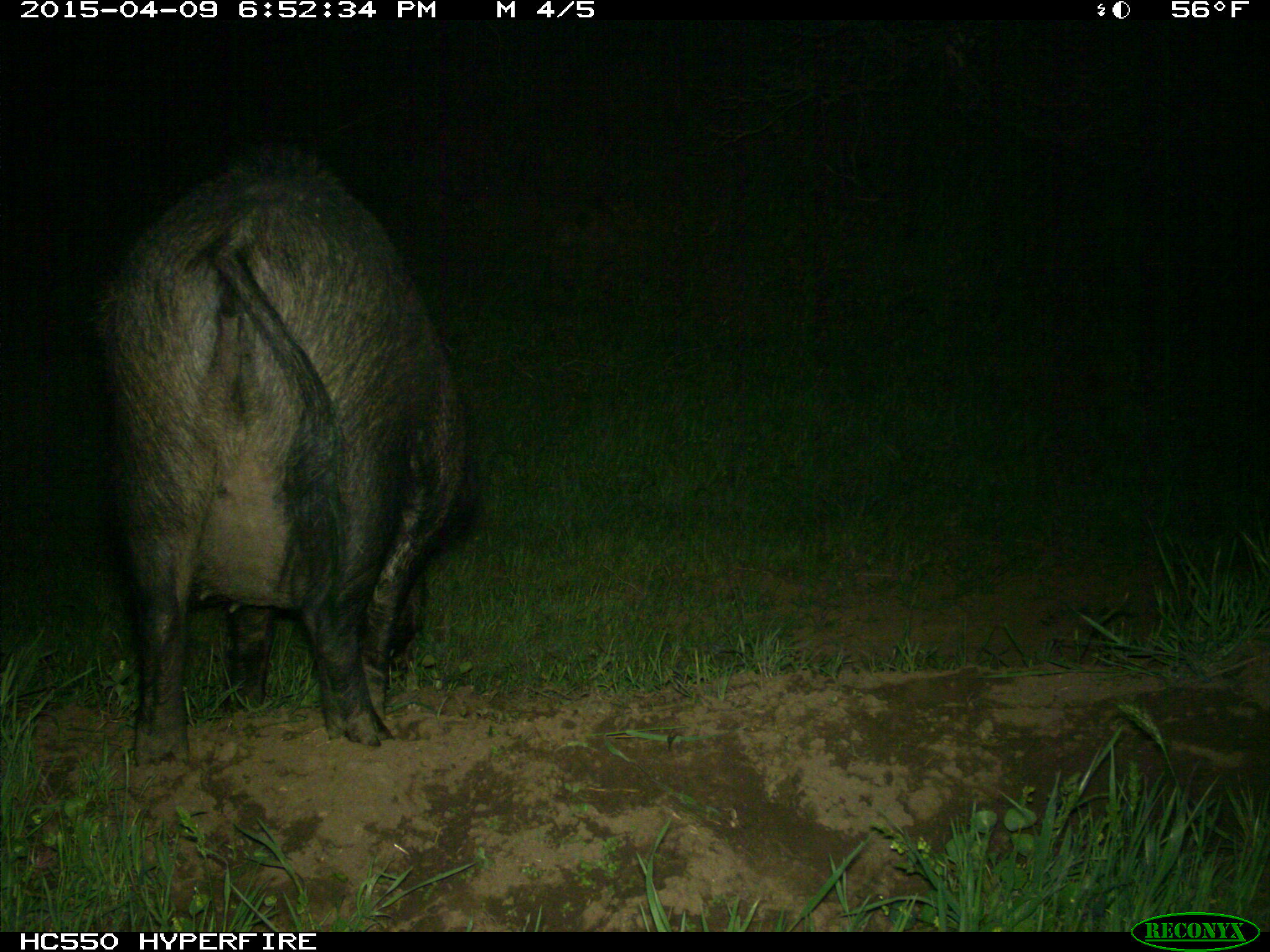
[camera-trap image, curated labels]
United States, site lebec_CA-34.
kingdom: Animalia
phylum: Chordata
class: Mammalia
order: Artiodactyla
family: Suidae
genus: Sus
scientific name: Sus scrofa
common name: wild boar